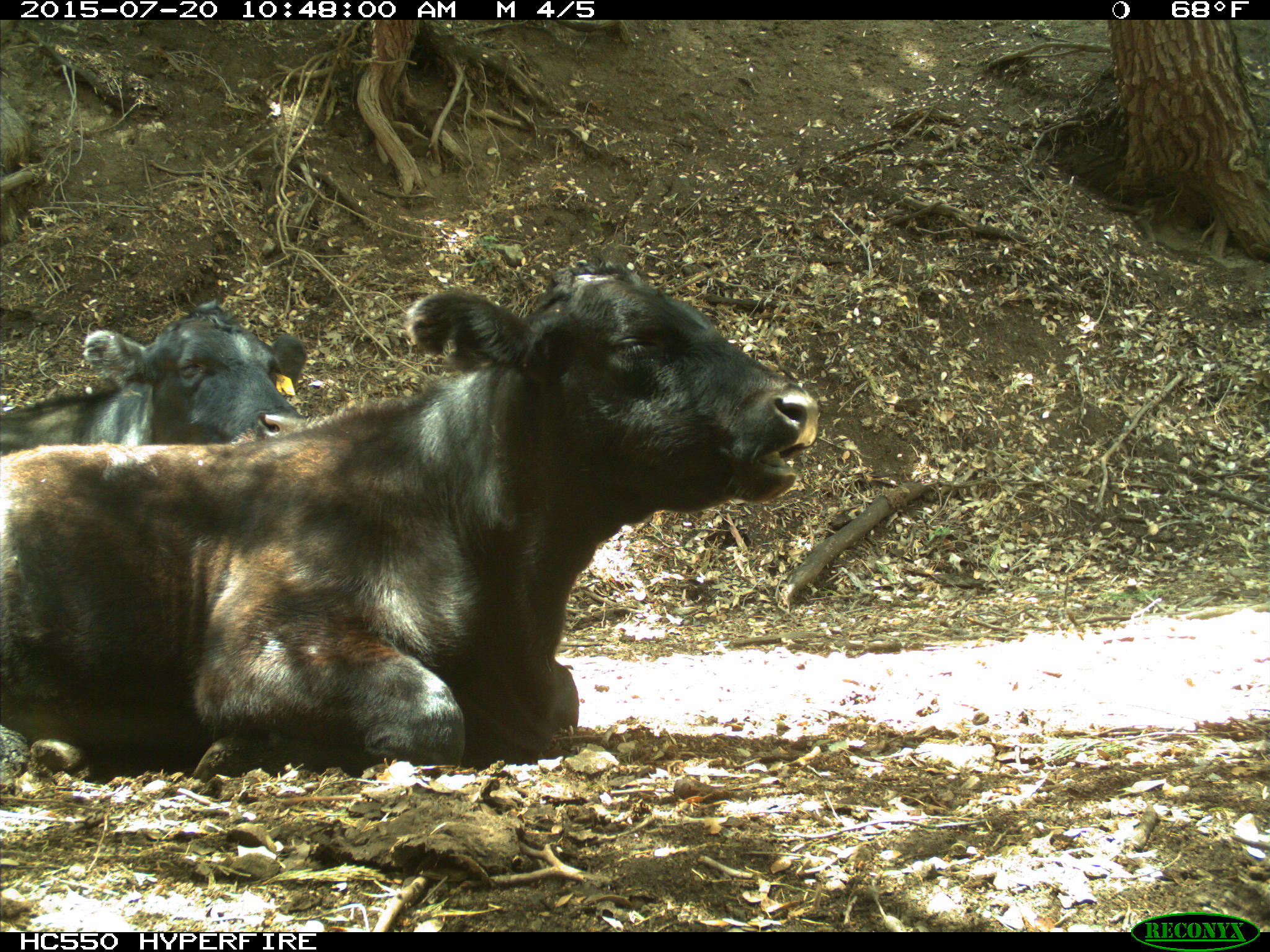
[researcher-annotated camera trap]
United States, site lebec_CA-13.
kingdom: Animalia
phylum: Chordata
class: Mammalia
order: Artiodactyla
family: Bovidae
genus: Bos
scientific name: Bos taurus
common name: domestic cow